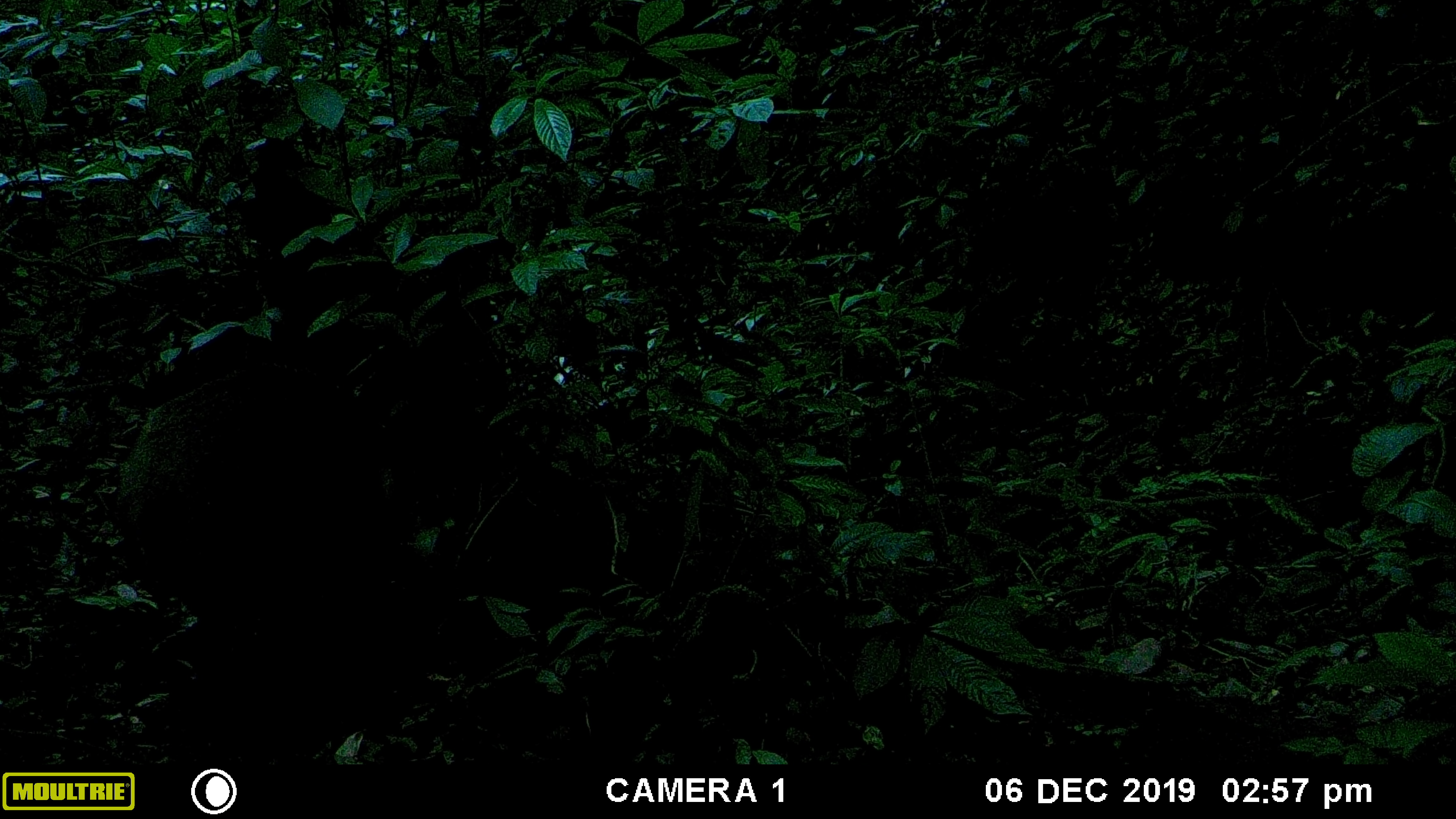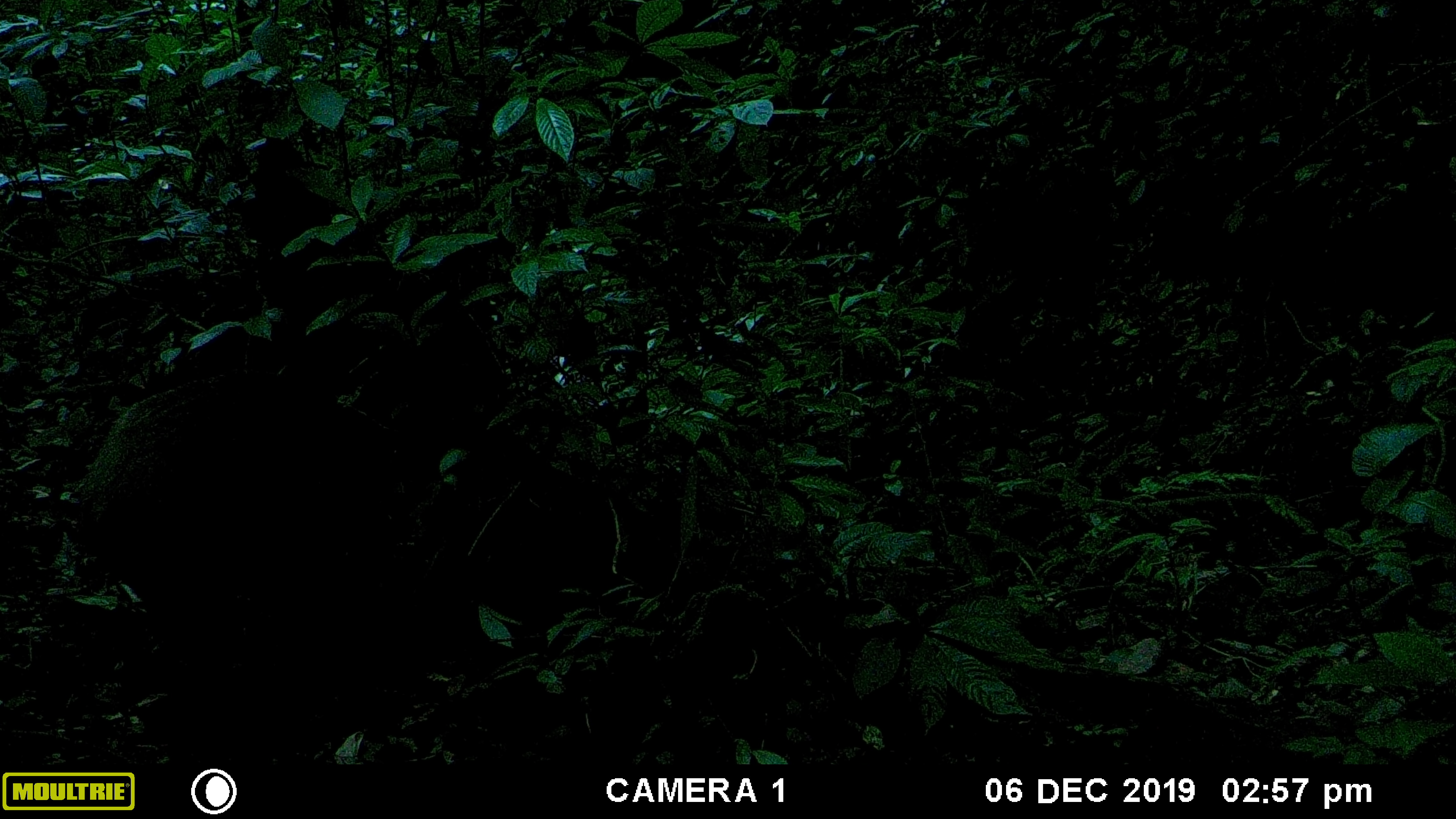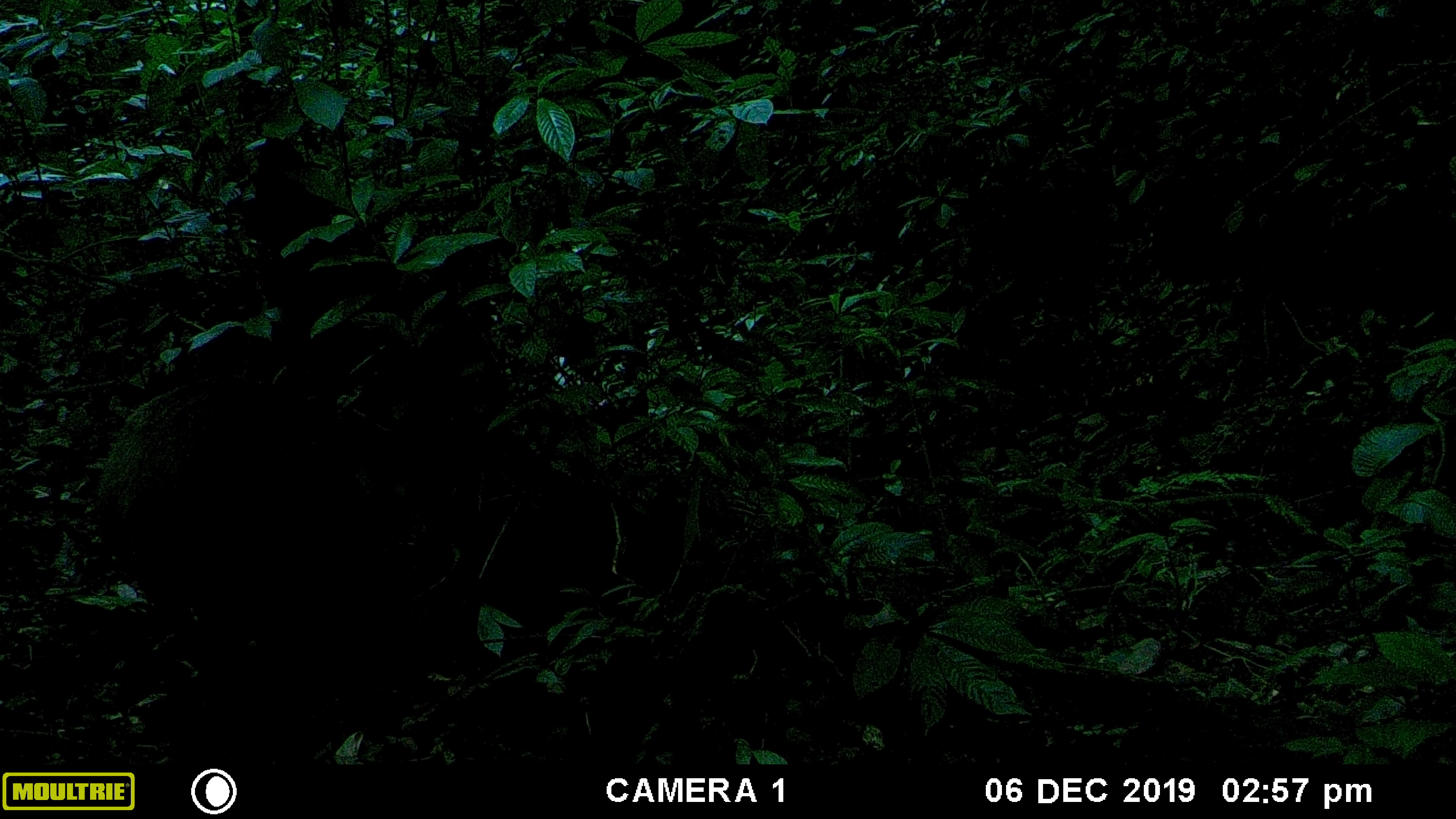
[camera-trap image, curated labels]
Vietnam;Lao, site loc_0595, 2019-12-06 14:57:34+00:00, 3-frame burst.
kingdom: Animalia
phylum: Chordata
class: Mammalia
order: Artiodactyla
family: Suidae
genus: Sus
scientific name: Sus scrofa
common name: eurasian wild pig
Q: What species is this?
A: Eurasian wild pig (Sus scrofa).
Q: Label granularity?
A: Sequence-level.